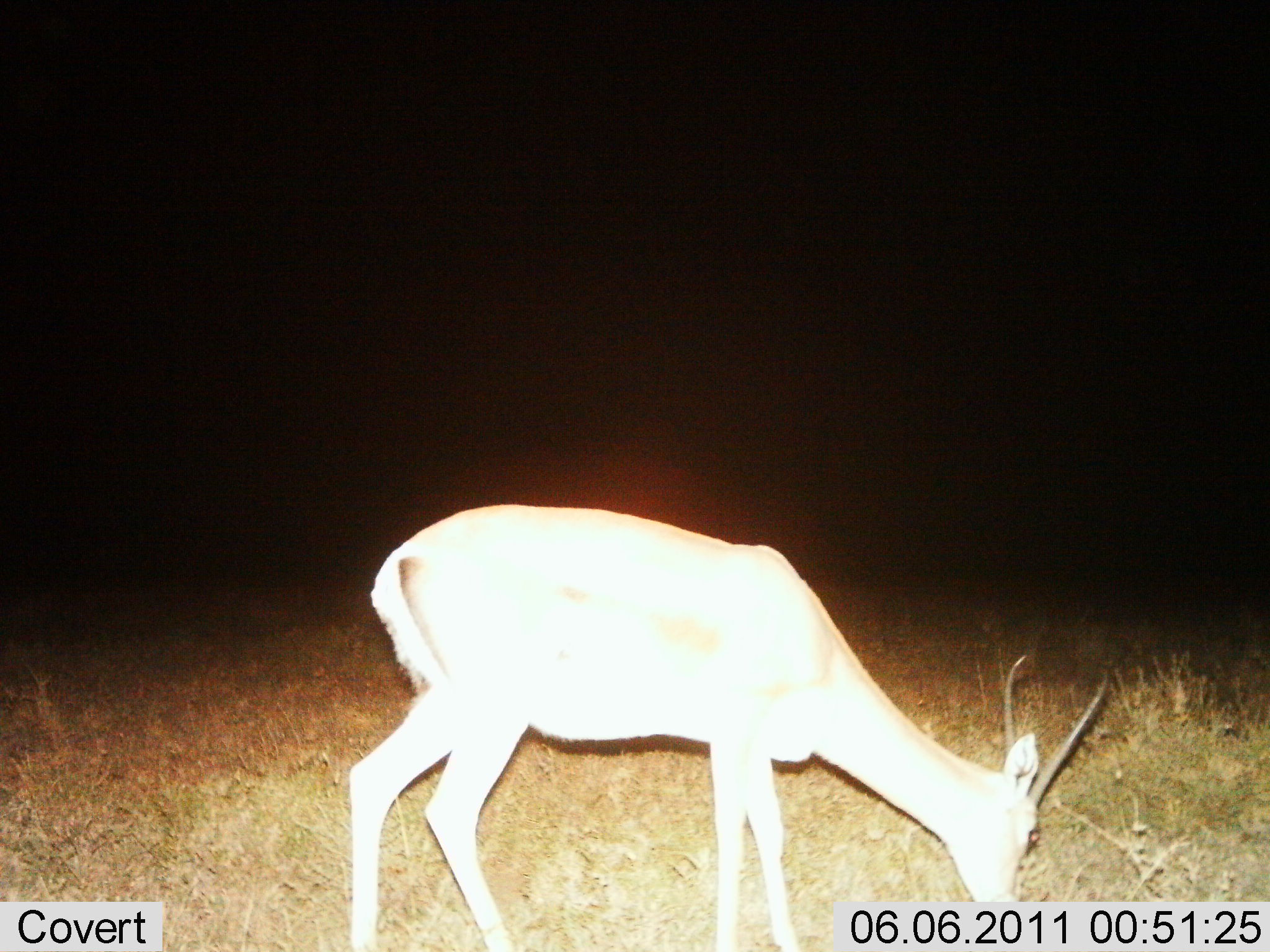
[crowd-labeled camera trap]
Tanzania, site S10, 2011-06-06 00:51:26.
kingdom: Animalia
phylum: Chordata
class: Mammalia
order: Artiodactyla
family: Bovidae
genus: Nanger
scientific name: Nanger granti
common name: grant's gazelle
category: gazellegrants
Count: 1.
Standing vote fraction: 8%.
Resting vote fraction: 0%.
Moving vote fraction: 0%.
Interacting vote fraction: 0%.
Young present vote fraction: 0%.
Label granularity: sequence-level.